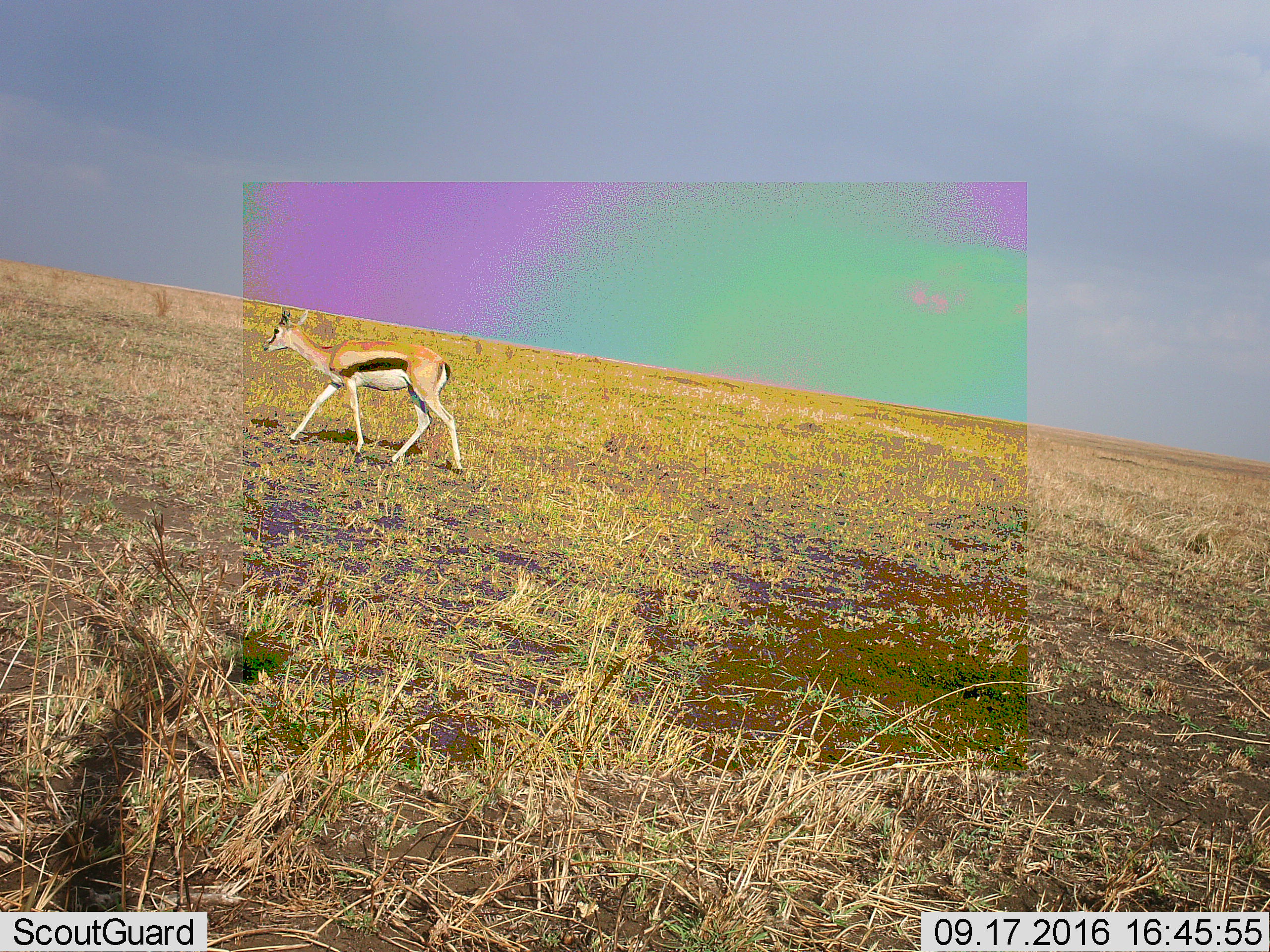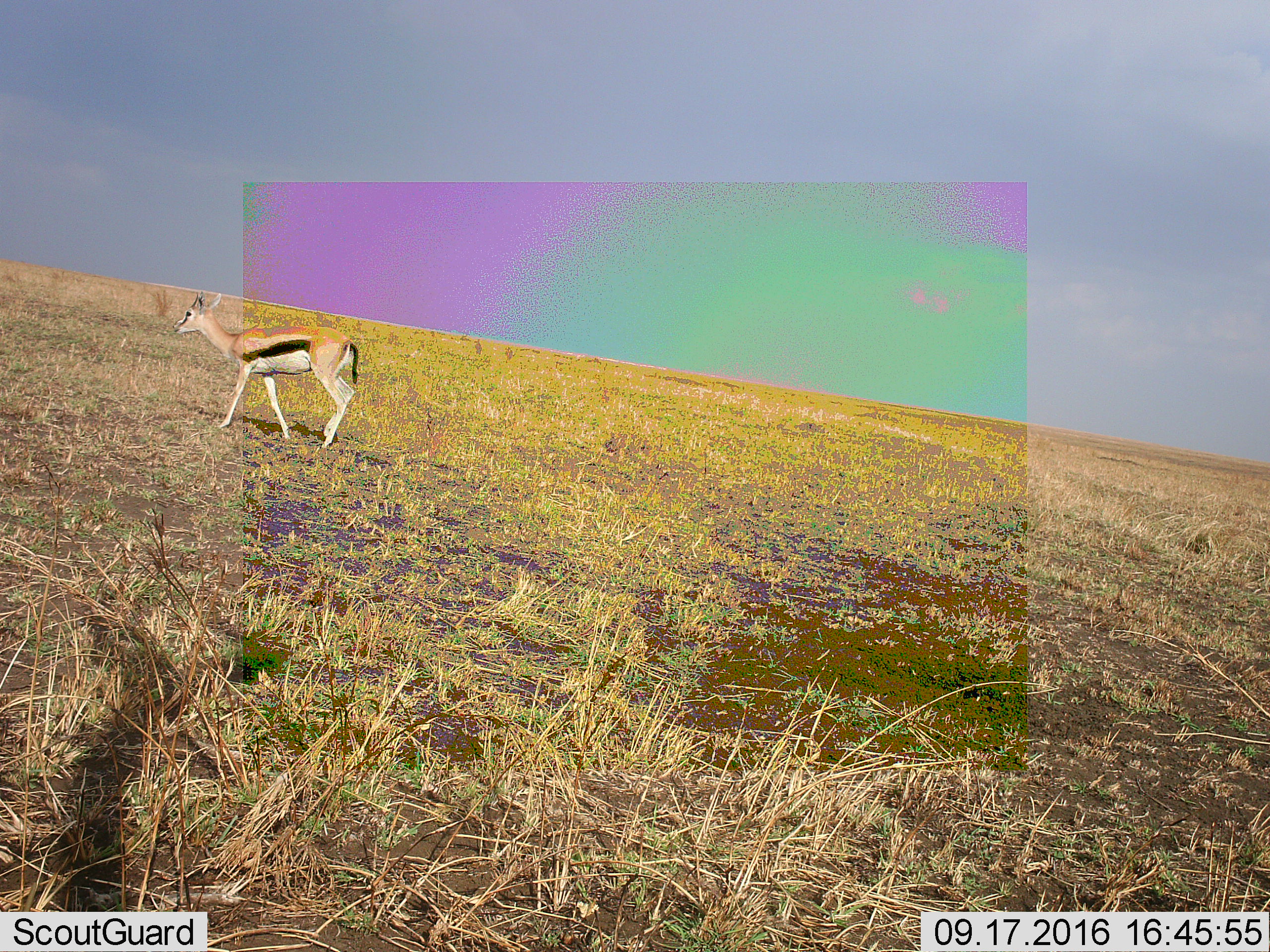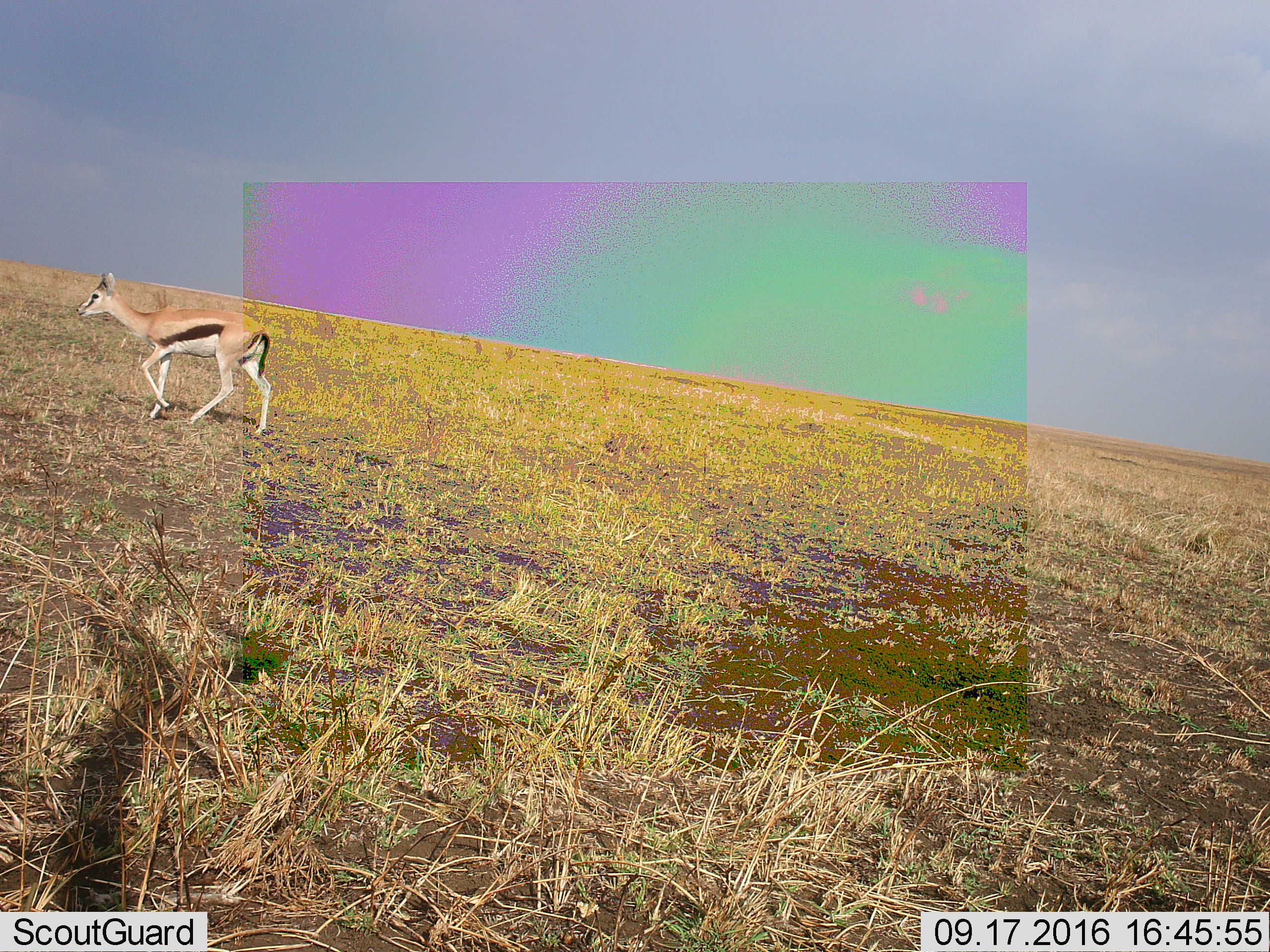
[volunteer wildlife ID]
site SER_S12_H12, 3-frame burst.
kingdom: Animalia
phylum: Chordata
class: Mammalia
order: Artiodactyla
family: Bovidae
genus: Eudorcas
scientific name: Eudorcas thomsonii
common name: thomson's gazelle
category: gazellethomsons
Gazellethomsons (thomson's gazelle) (Eudorcas thomsonii), count 1. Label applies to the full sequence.